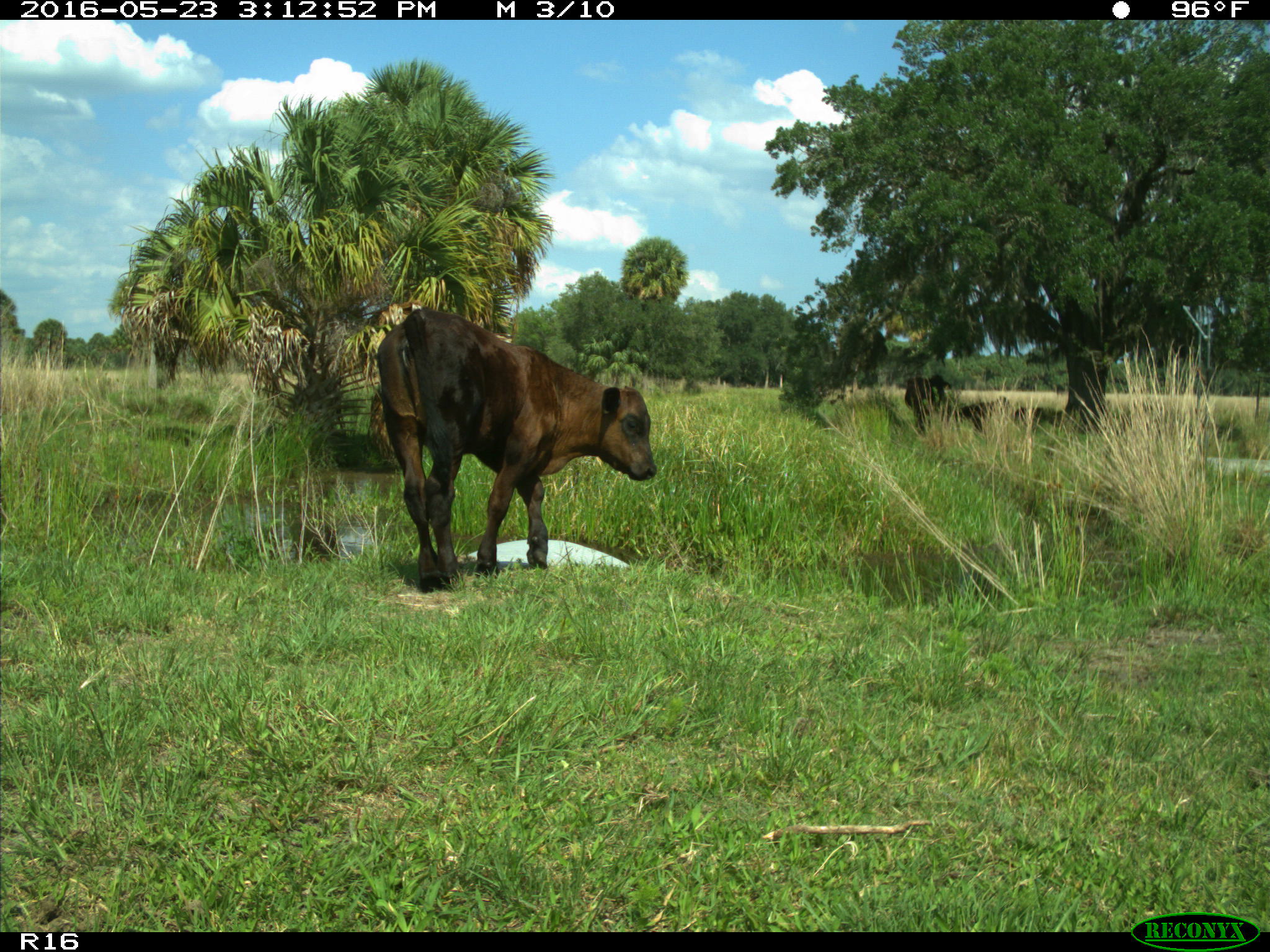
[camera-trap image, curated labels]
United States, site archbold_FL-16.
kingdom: Animalia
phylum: Chordata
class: Mammalia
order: Artiodactyla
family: Bovidae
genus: Bos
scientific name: Bos taurus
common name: domestic cow